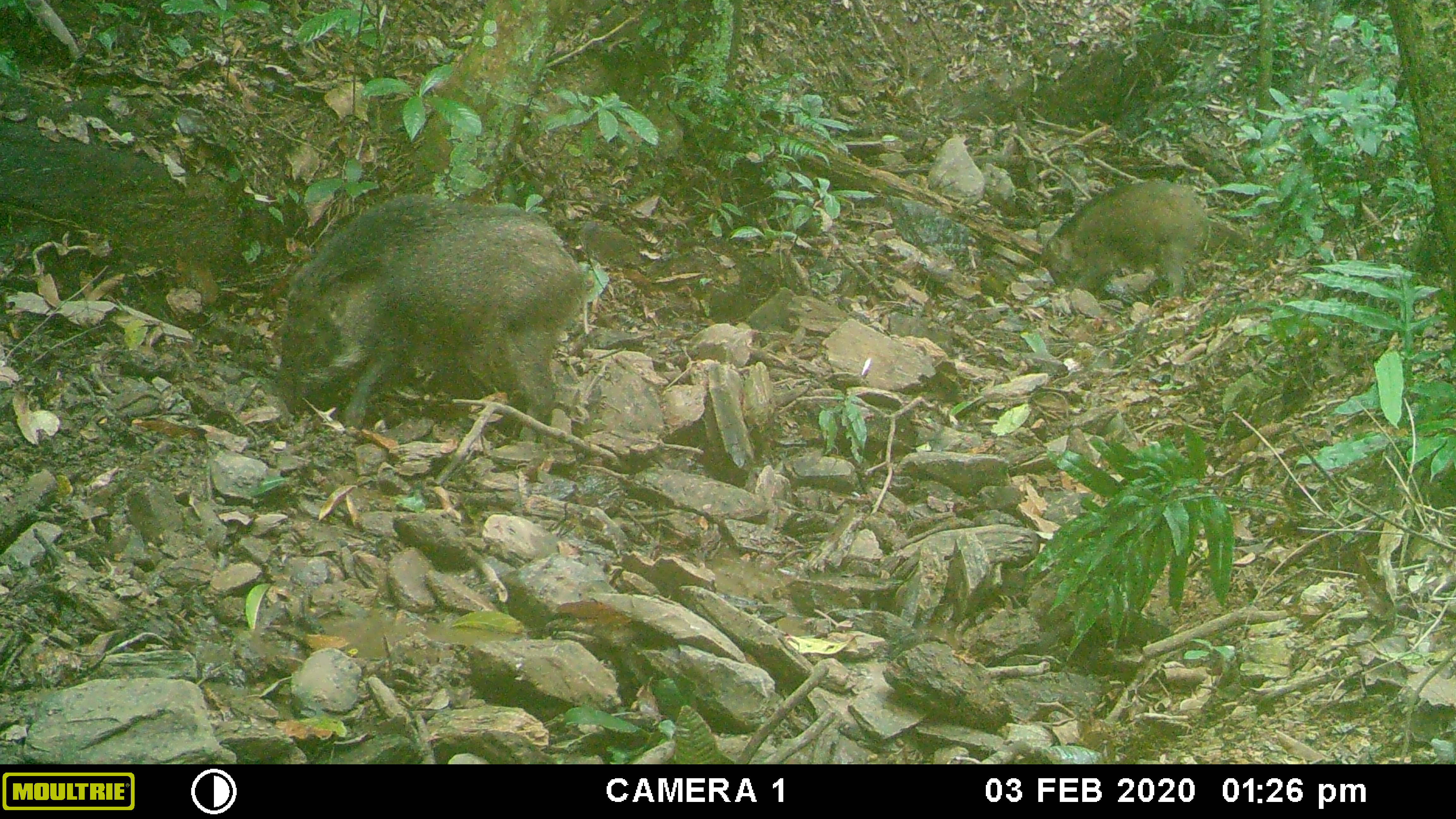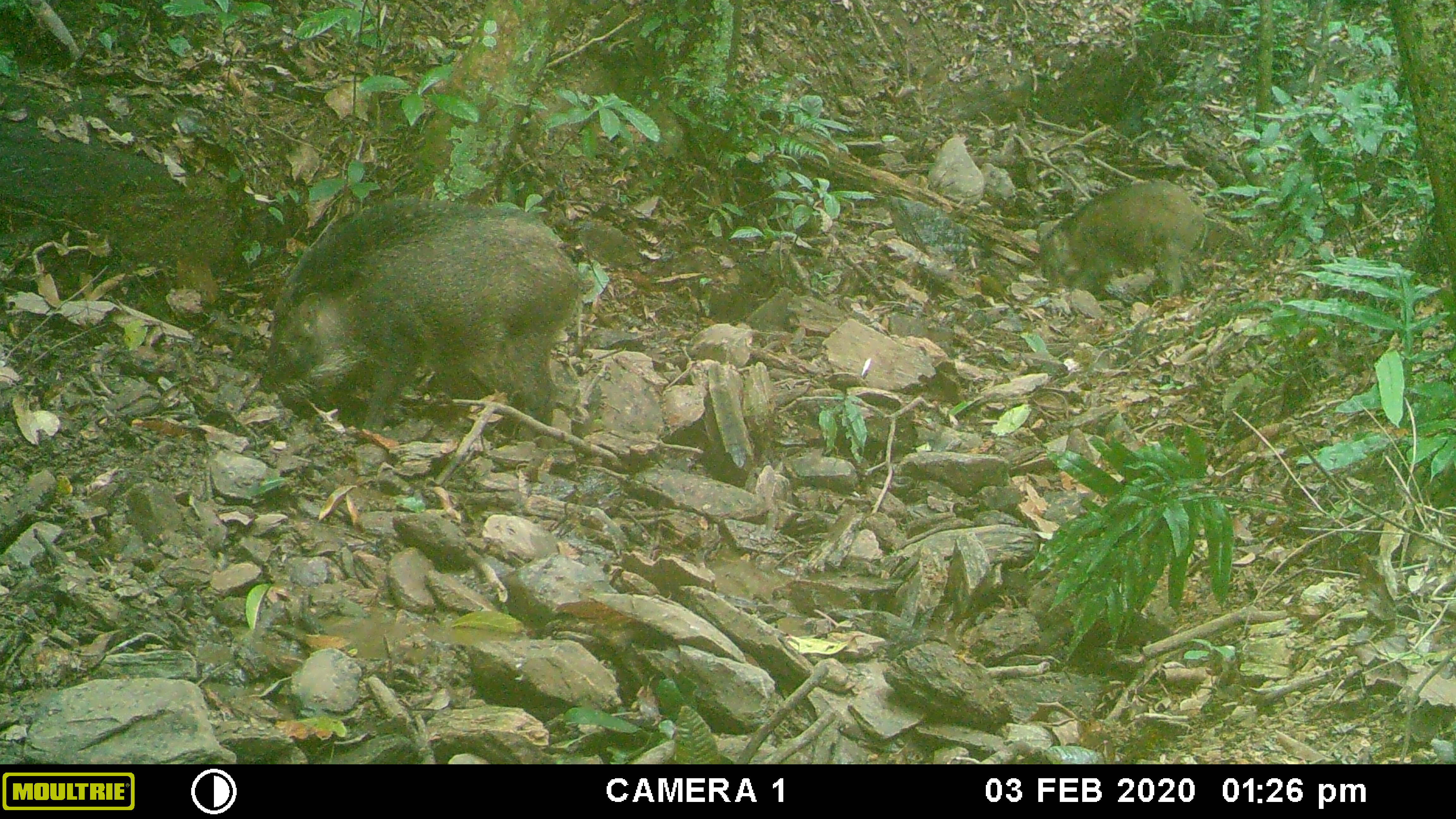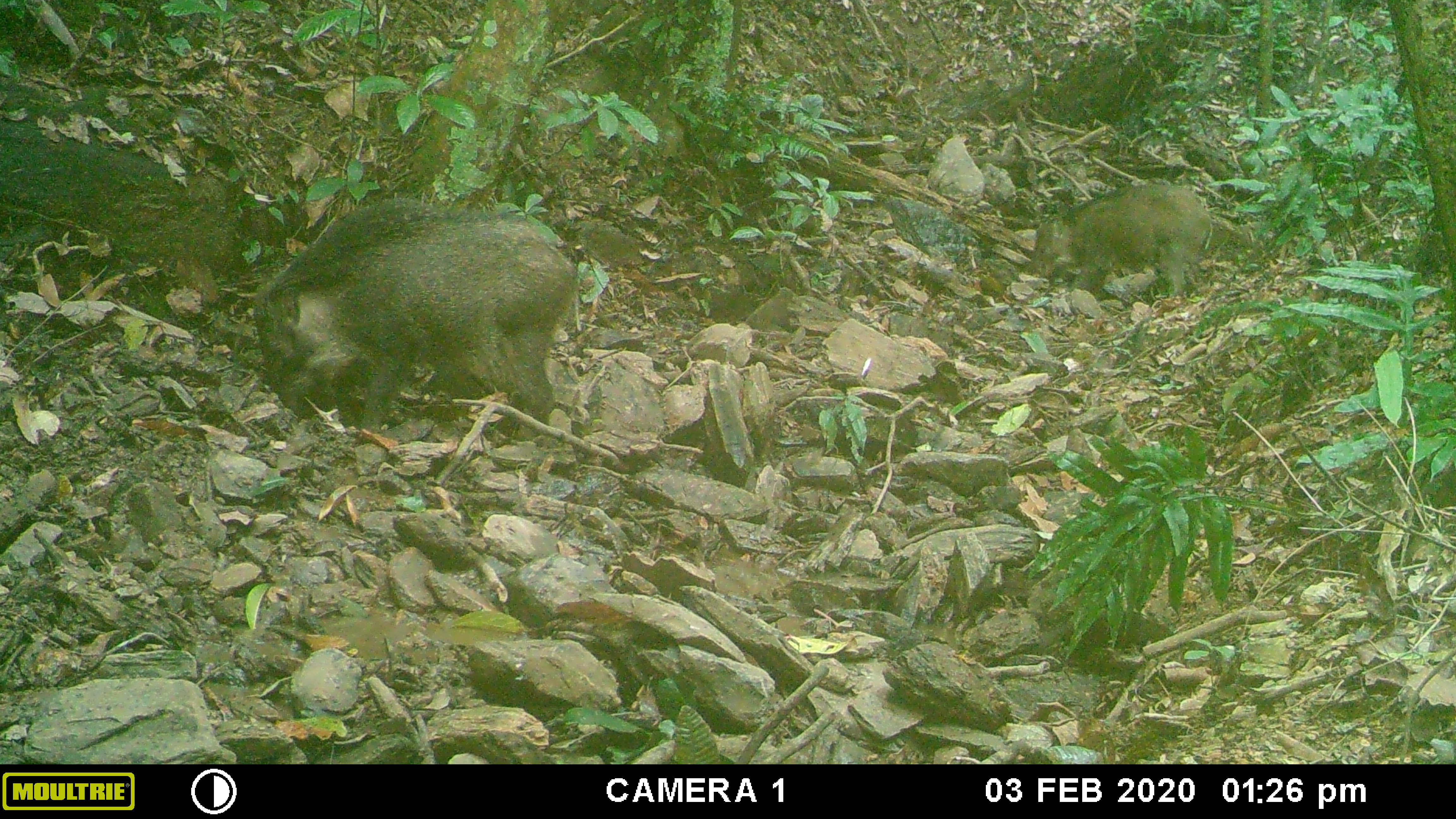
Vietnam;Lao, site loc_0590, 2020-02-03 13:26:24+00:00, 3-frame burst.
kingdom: Animalia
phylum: Chordata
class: Mammalia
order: Artiodactyla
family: Suidae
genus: Sus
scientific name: Sus scrofa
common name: eurasian wild pig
Eurasian wild pig (Sus scrofa). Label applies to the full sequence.